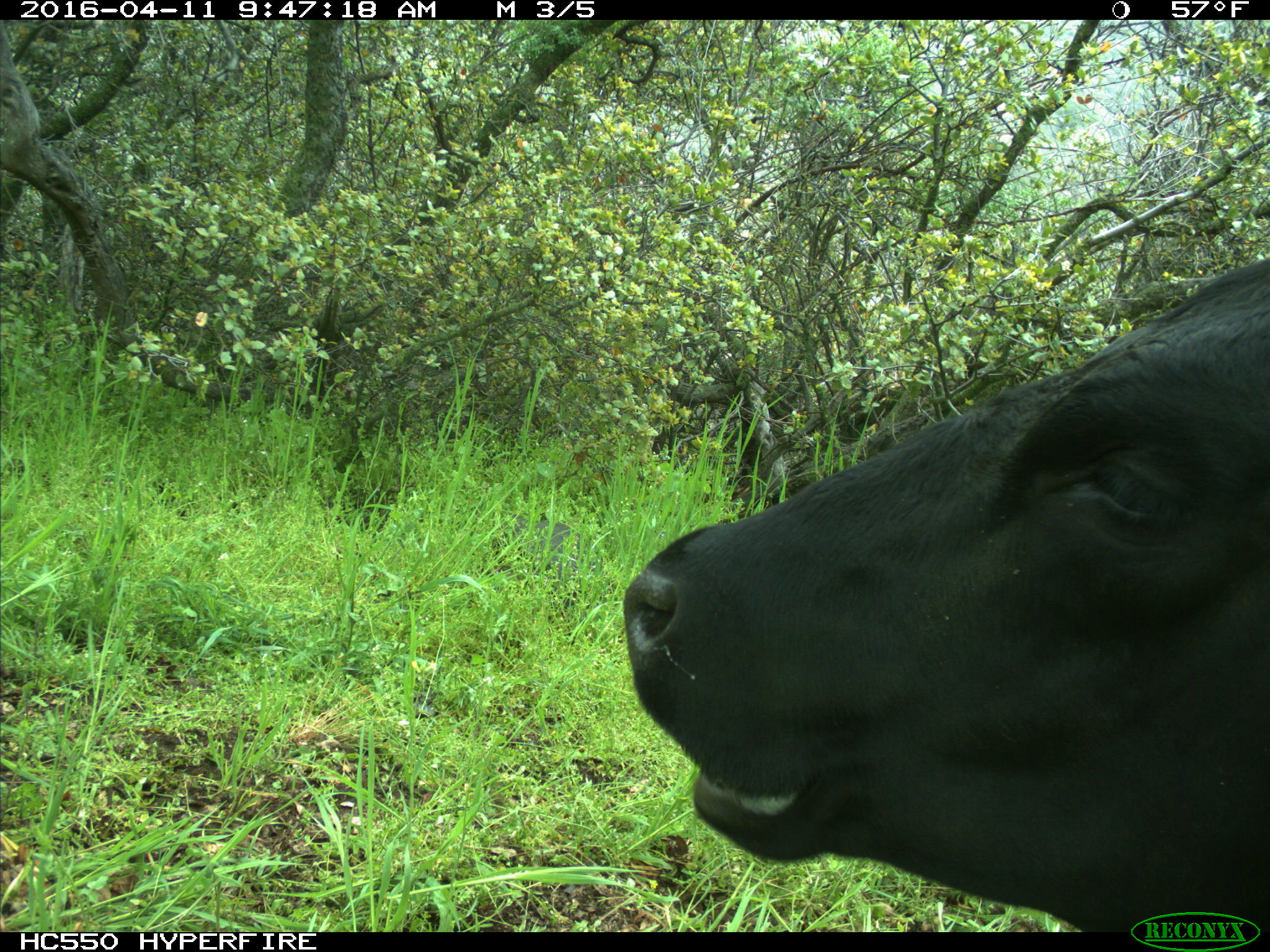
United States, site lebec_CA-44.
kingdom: Animalia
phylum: Chordata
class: Mammalia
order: Artiodactyla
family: Bovidae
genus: Bos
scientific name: Bos taurus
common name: domestic cow